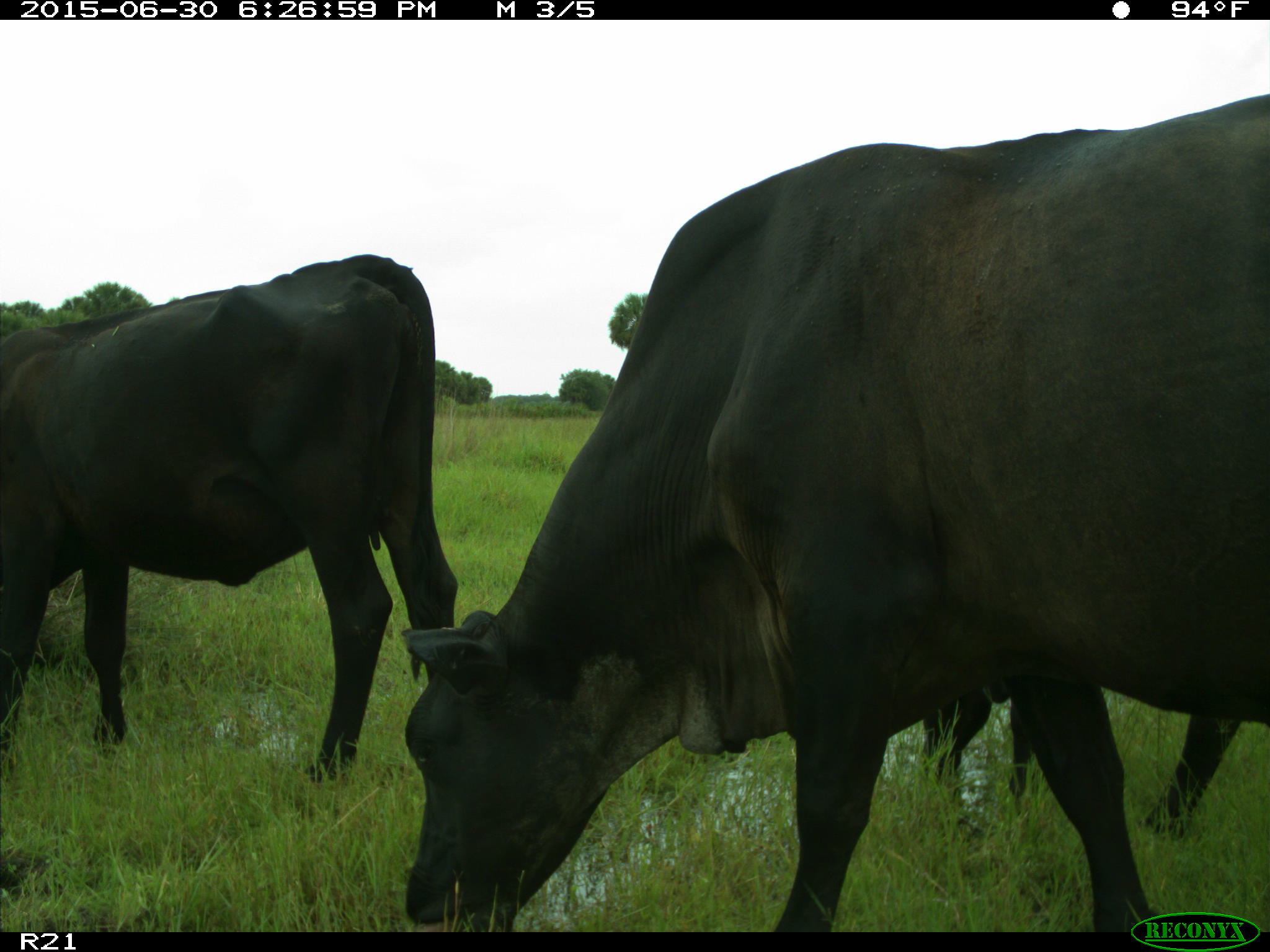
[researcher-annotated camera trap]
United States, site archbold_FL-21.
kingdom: Animalia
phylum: Chordata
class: Mammalia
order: Artiodactyla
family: Bovidae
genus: Bos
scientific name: Bos taurus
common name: domestic cow